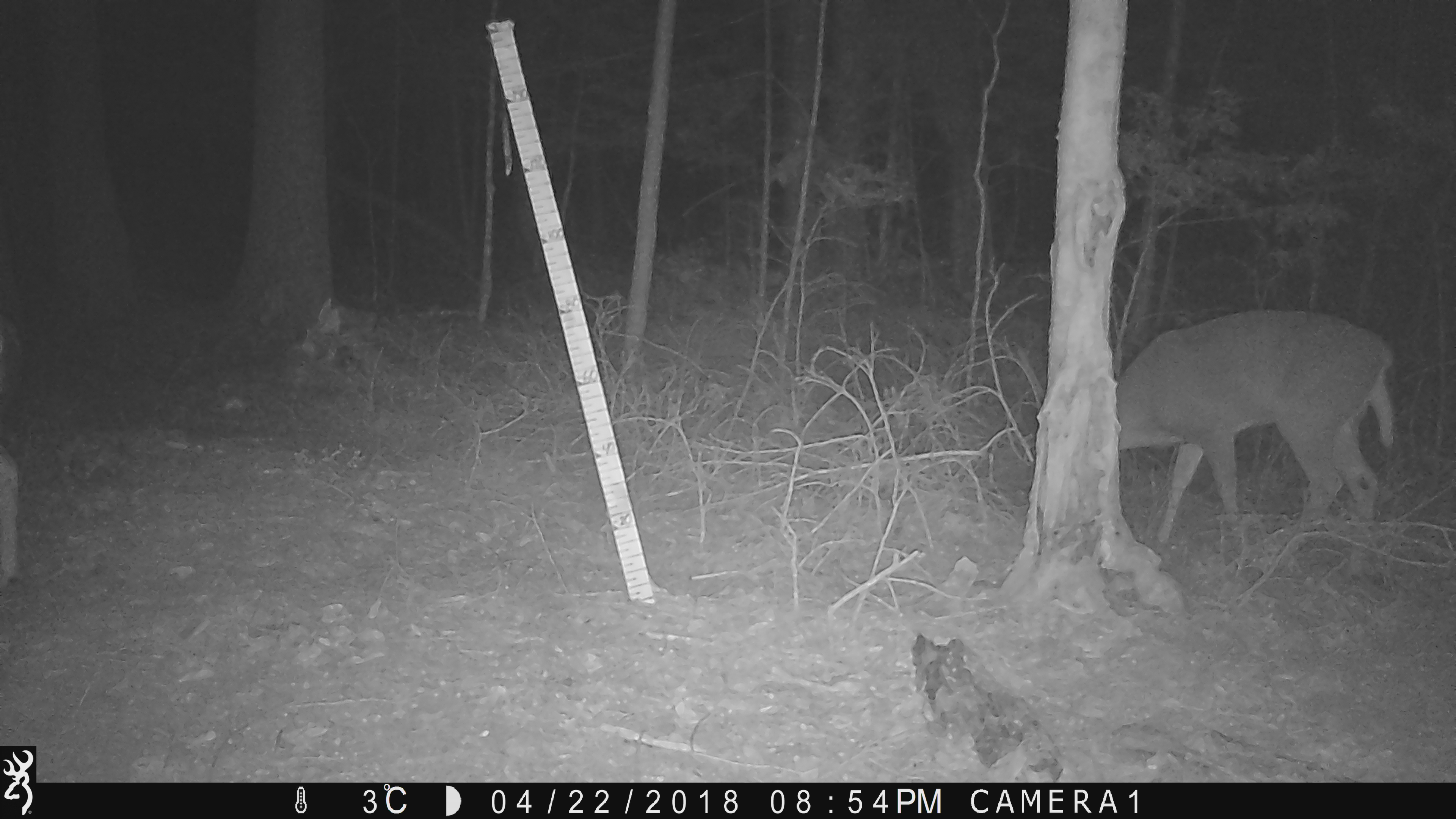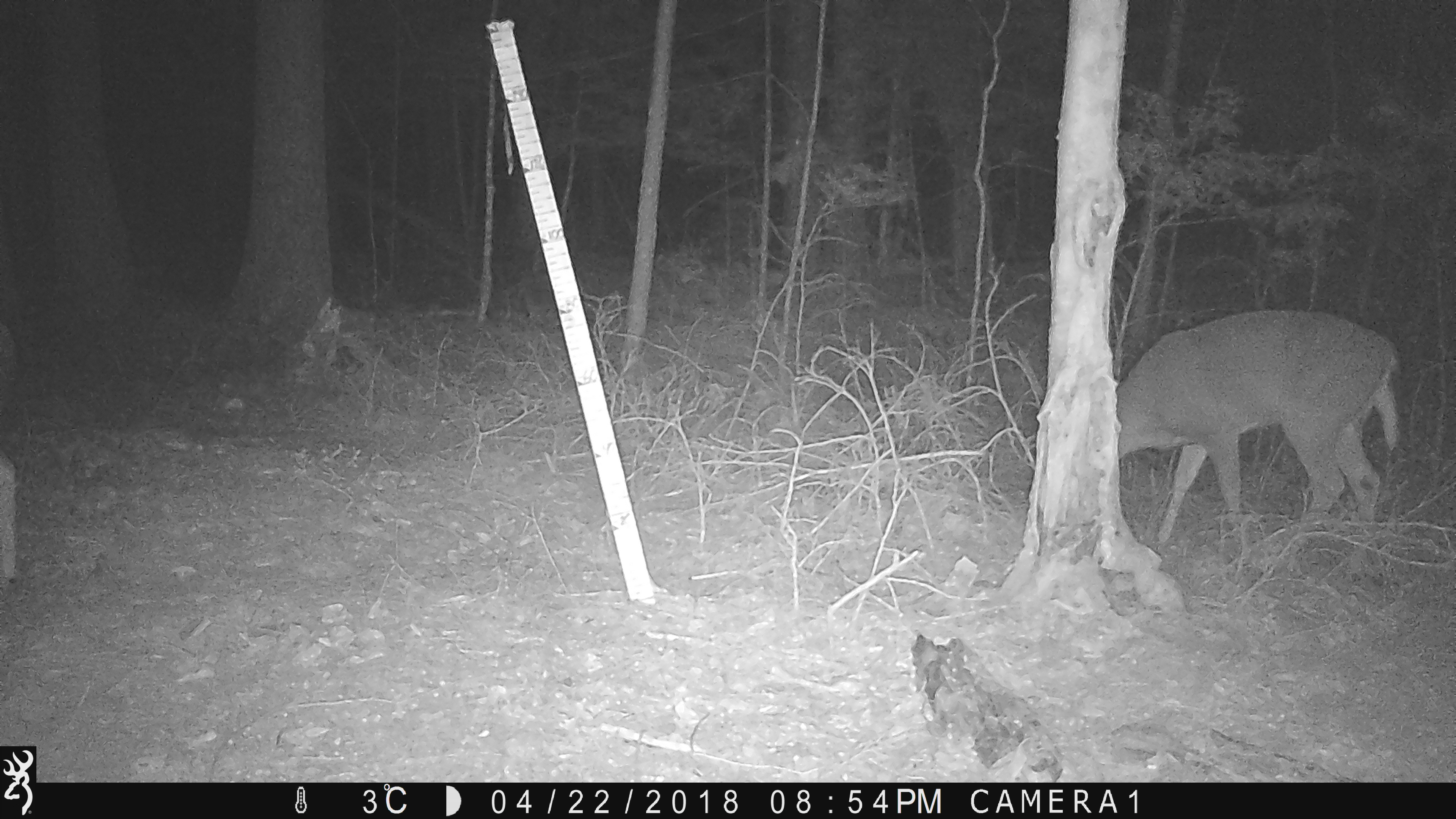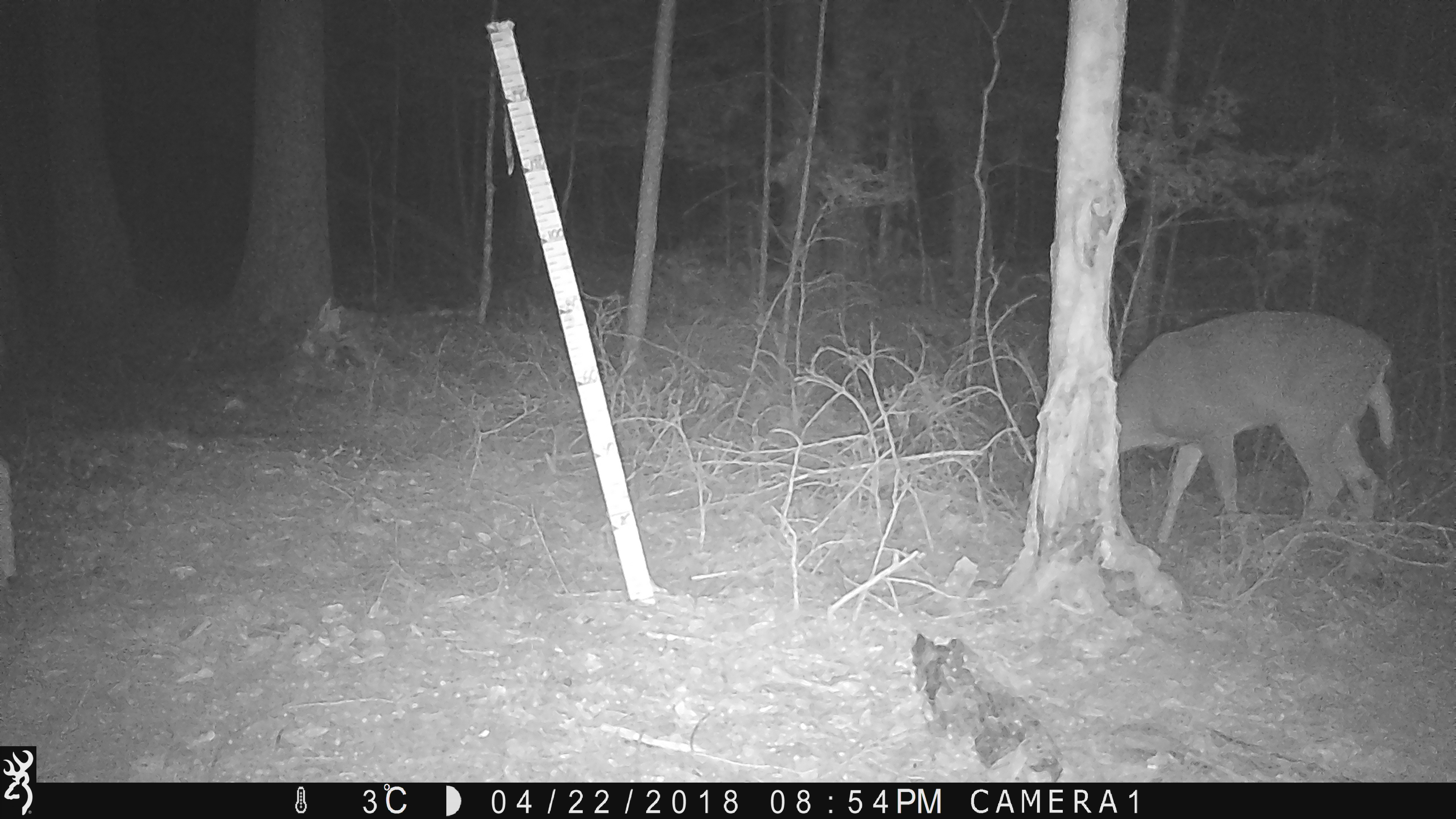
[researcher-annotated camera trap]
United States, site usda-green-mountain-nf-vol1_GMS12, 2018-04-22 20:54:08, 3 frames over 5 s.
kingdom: Animalia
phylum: Chordata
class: Mammalia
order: Artiodactyla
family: Cervidae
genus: Odocoileus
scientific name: Odocoileus virginianus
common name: white-tailed deer